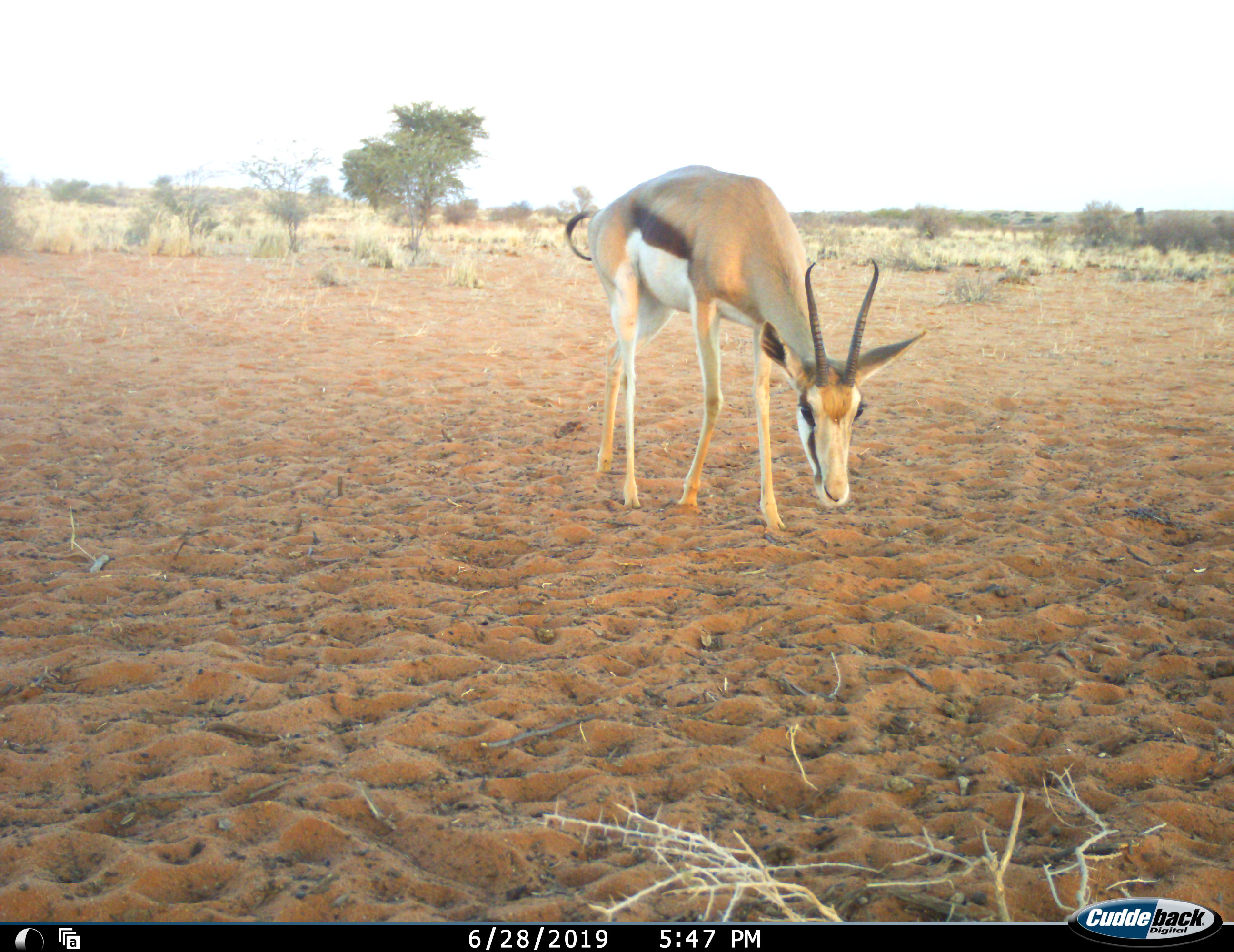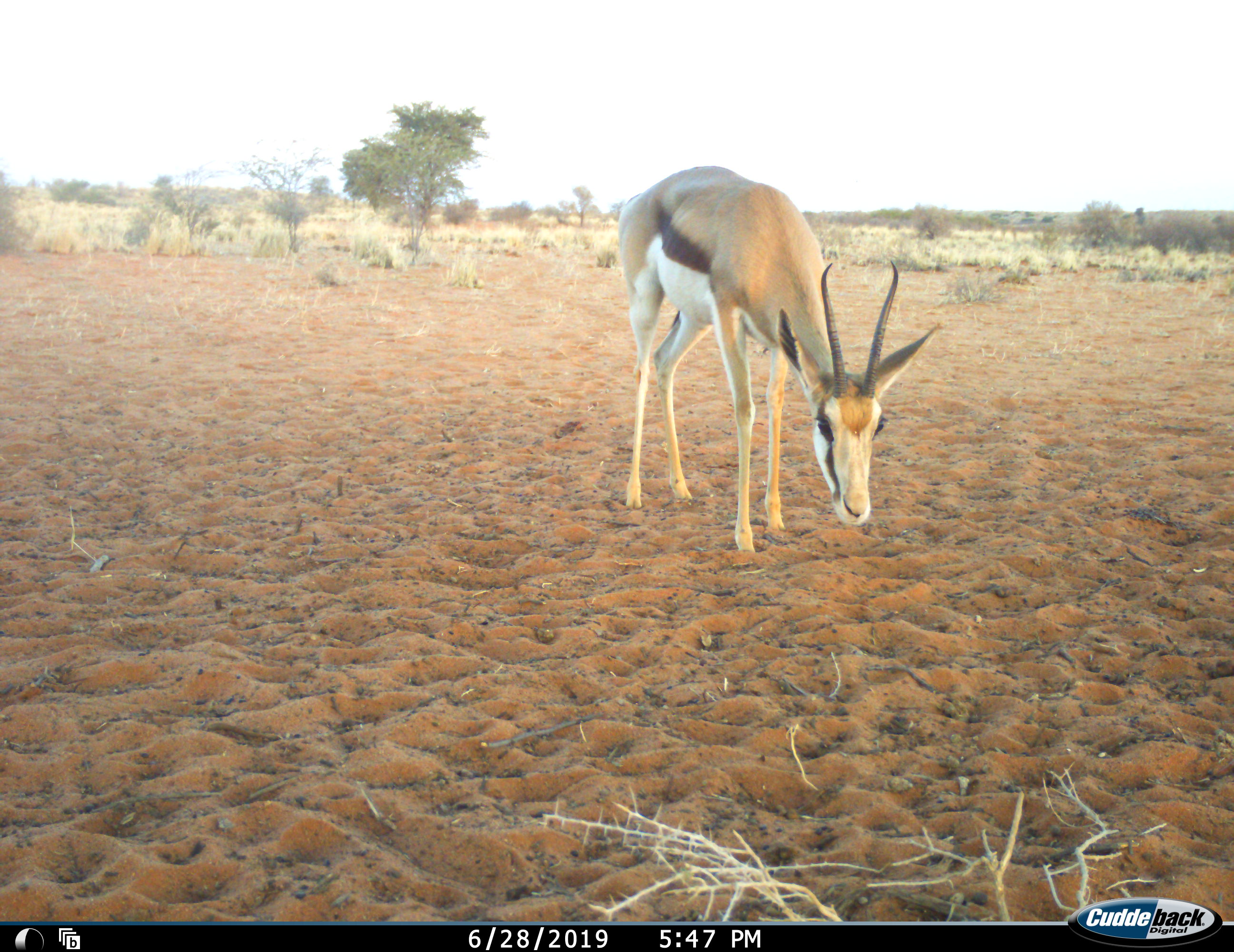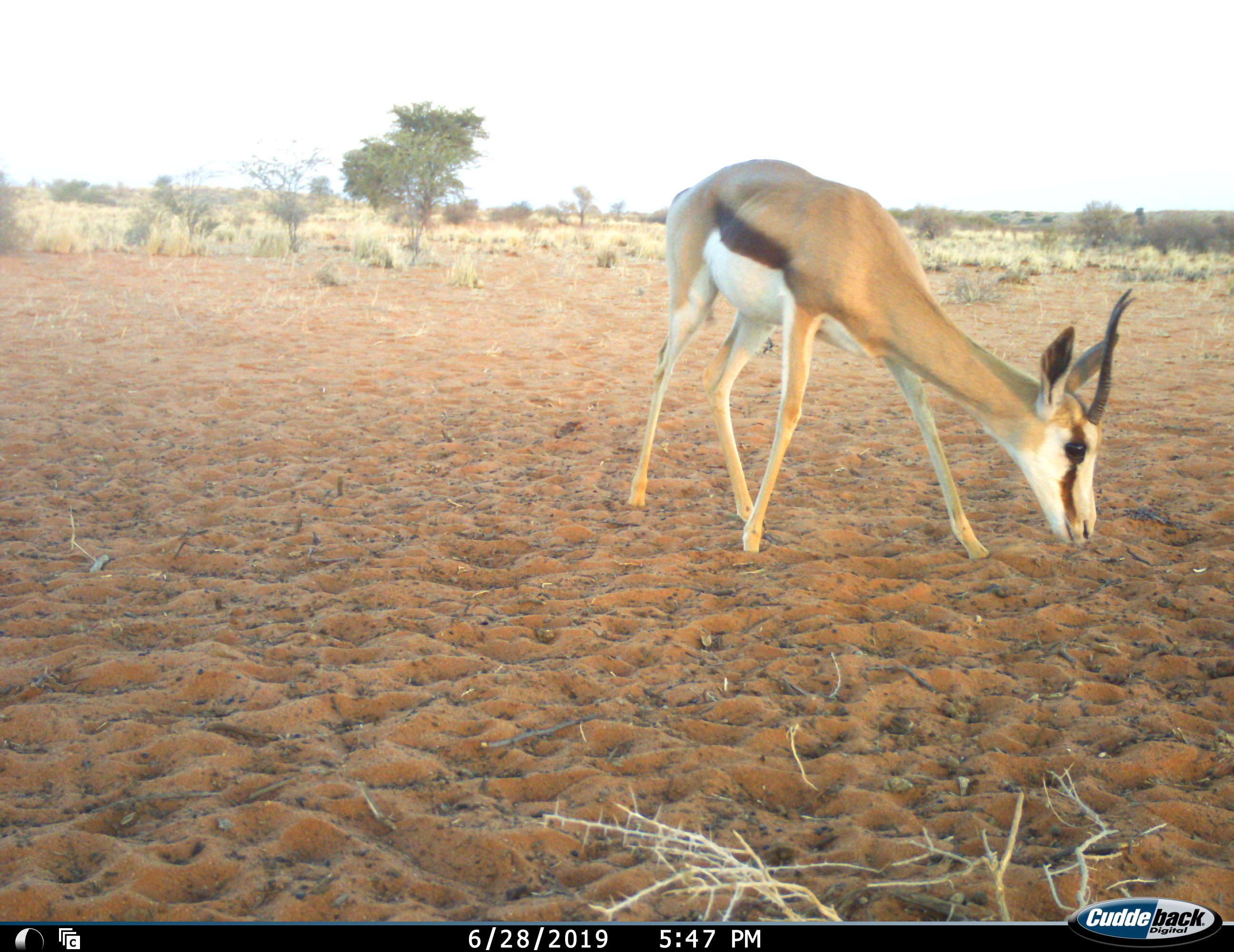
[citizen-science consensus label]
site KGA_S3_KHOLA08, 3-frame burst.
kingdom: Animalia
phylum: Chordata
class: Mammalia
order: Artiodactyla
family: Bovidae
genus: Antidorcas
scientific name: Antidorcas marsupialis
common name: springbok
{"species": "springbok (Antidorcas marsupialis)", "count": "1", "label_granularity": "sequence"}